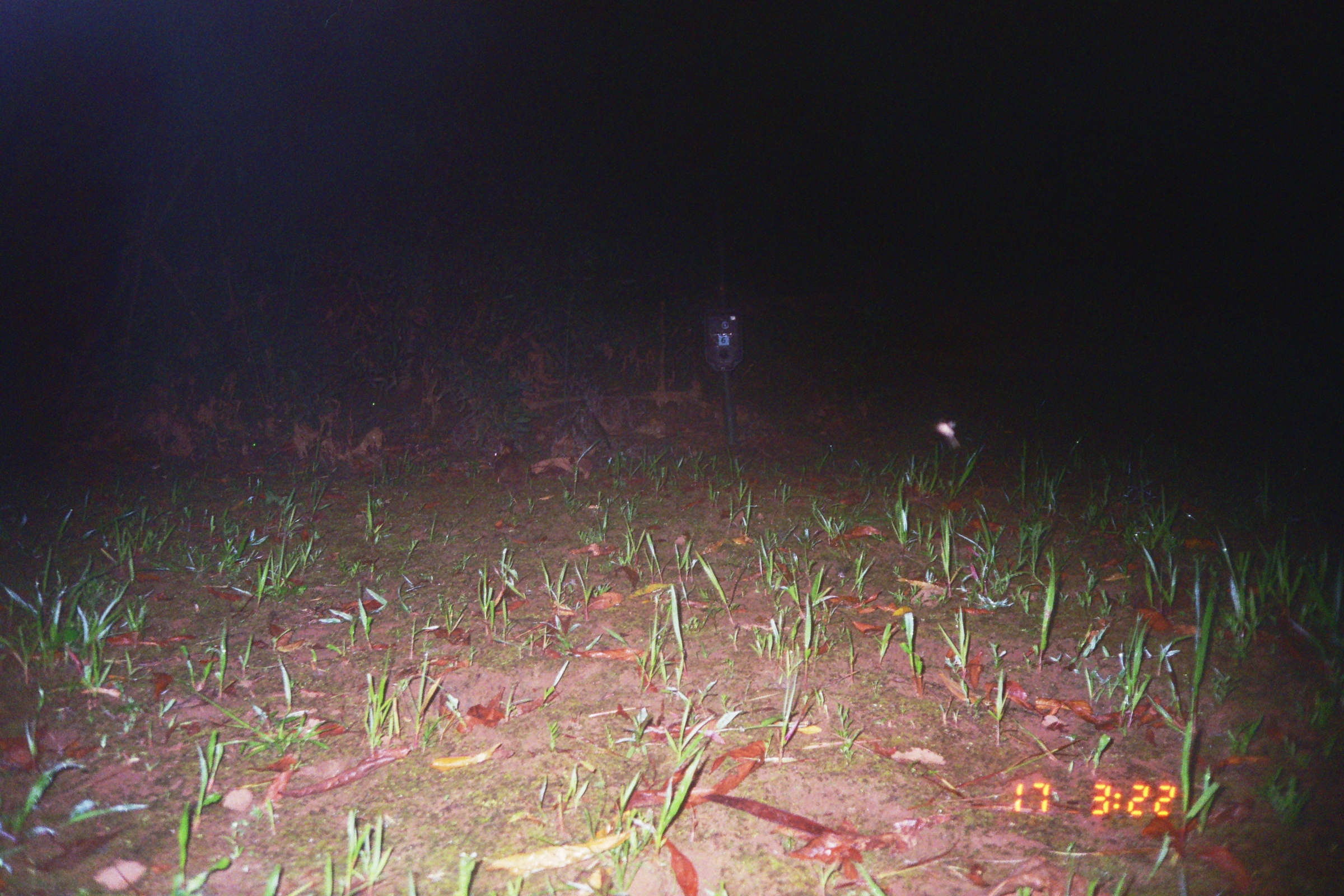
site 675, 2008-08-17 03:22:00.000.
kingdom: Animalia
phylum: Chordata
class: Mammalia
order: Lagomorpha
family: Leporidae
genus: Sylvilagus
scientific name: Sylvilagus brasiliensis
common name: tapeti